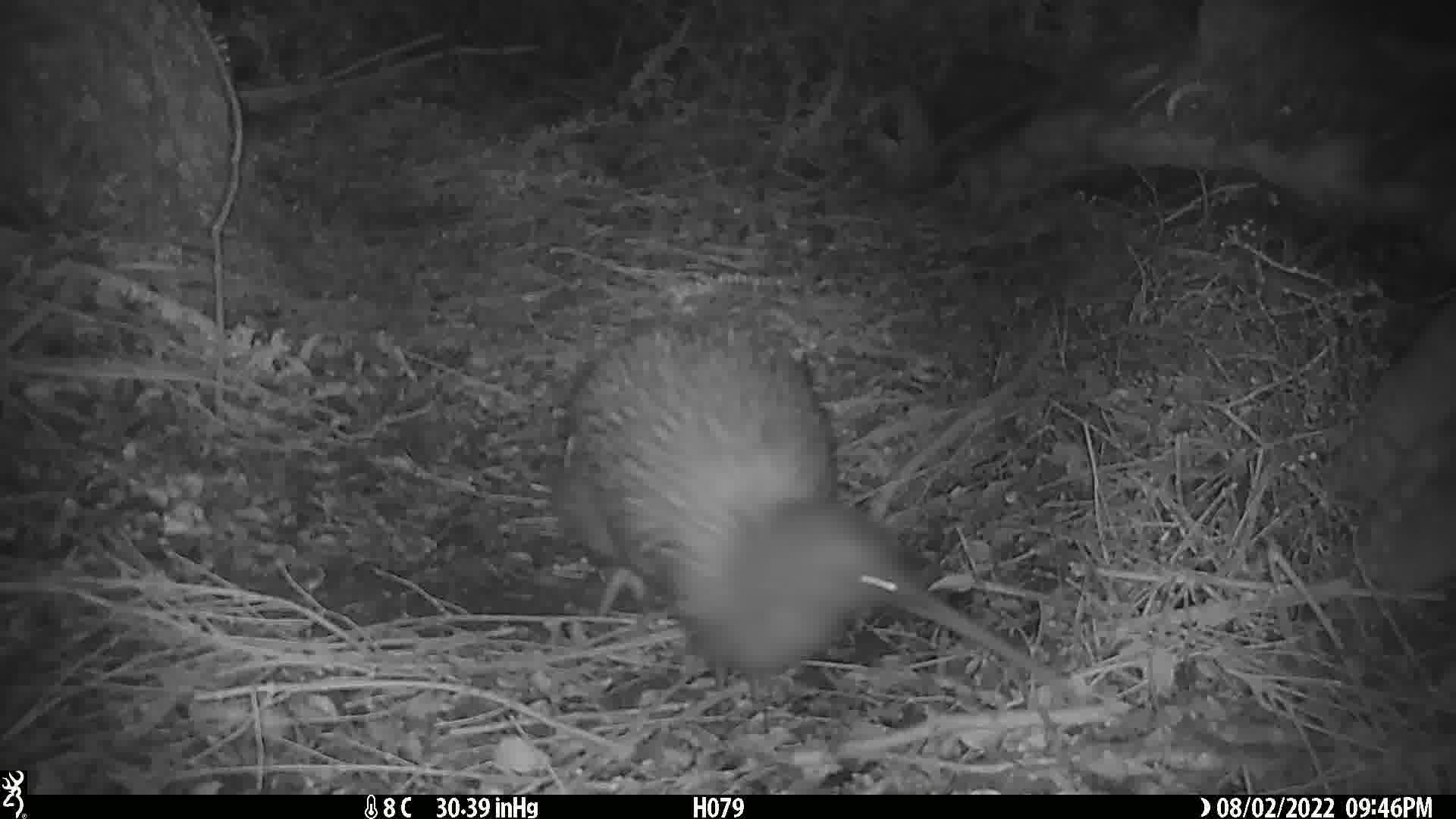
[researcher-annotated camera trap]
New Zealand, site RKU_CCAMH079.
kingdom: Animalia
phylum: Chordata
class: Aves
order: Apterygiformes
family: Apterygidae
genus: Apteryx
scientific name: Apteryx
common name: kiwi